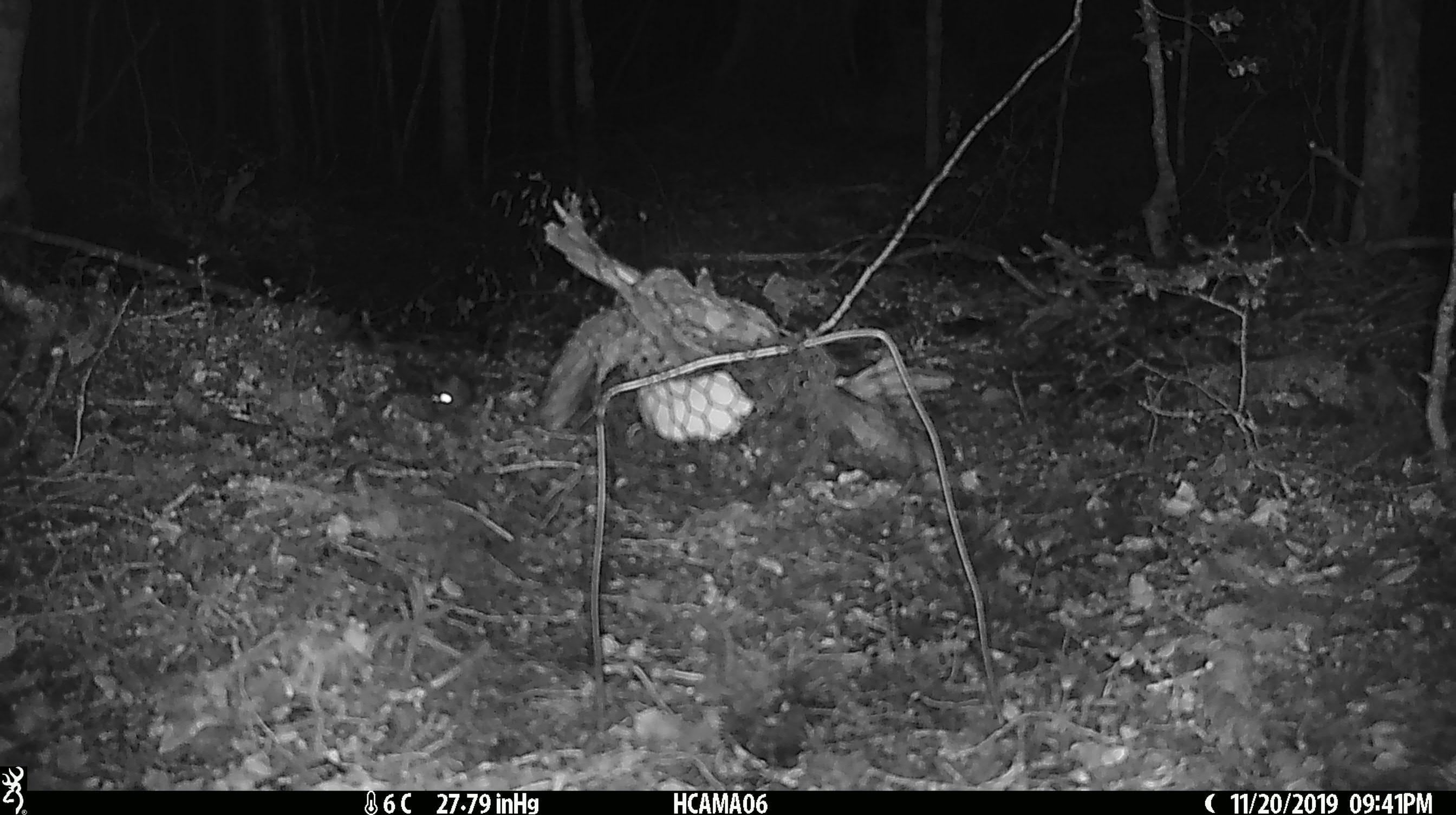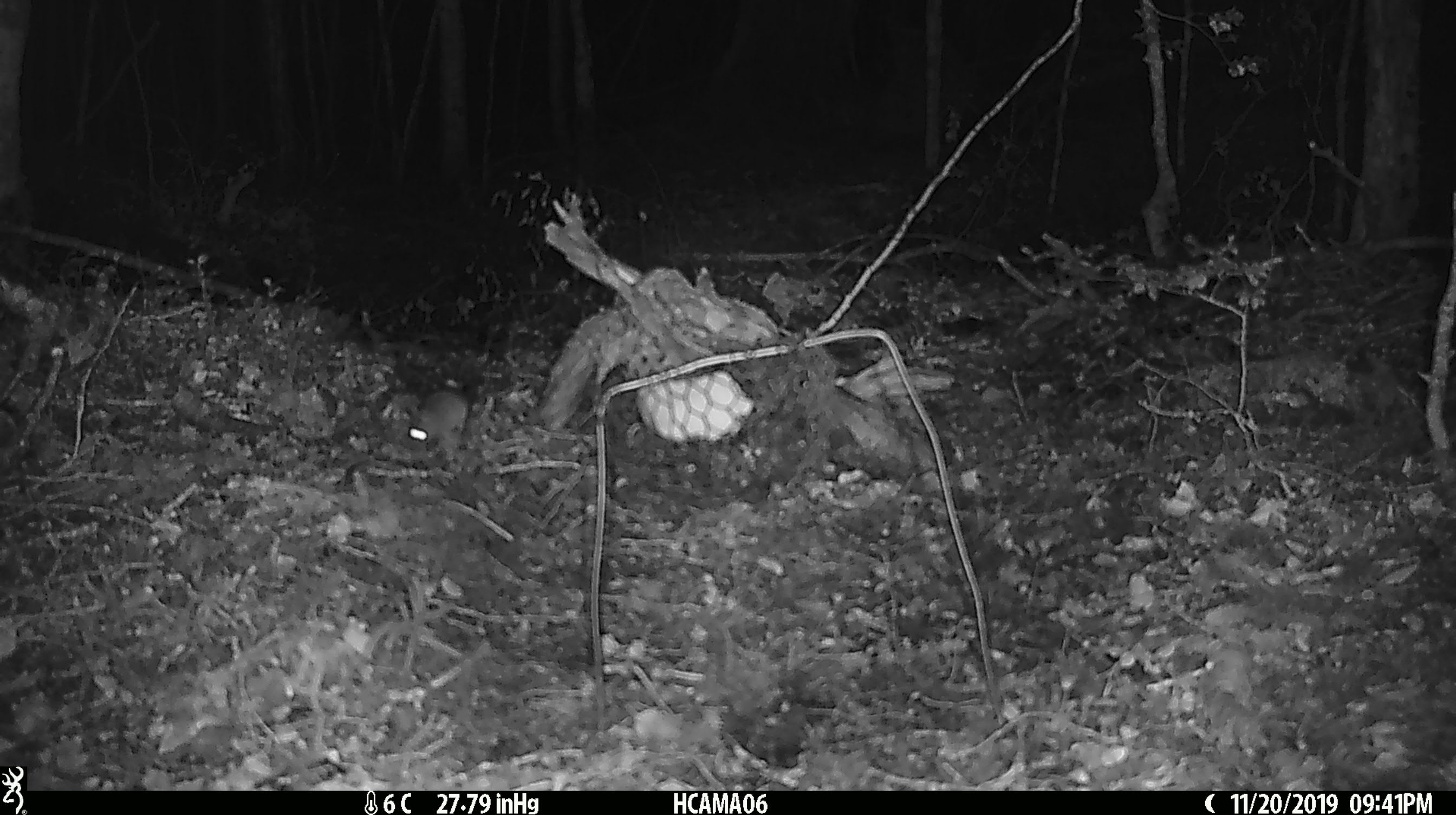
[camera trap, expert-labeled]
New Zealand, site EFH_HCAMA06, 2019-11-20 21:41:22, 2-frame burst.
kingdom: Animalia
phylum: Chordata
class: Mammalia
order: Rodentia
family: Muridae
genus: Mus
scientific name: Mus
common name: mouse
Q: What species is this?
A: Mouse (Mus).